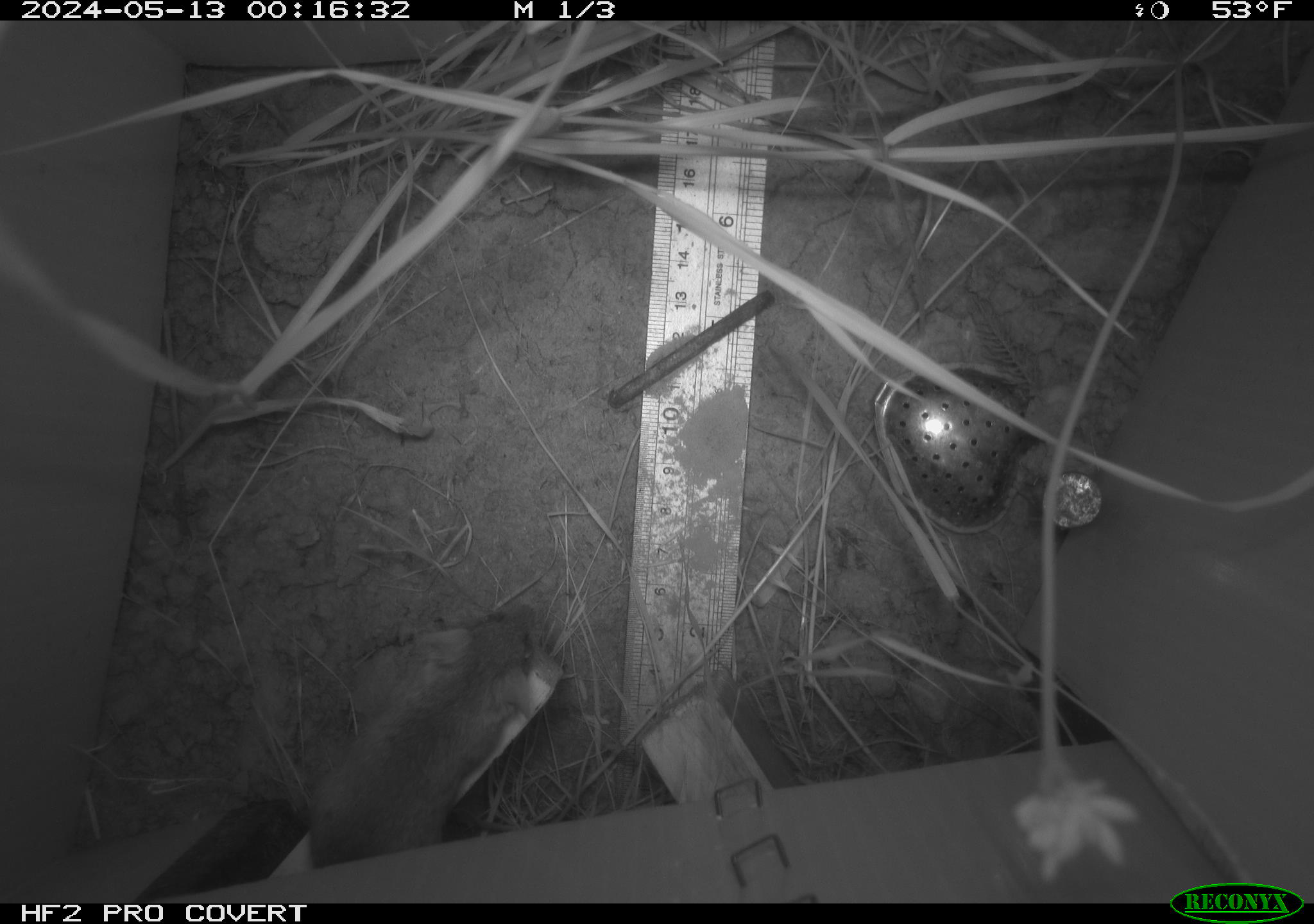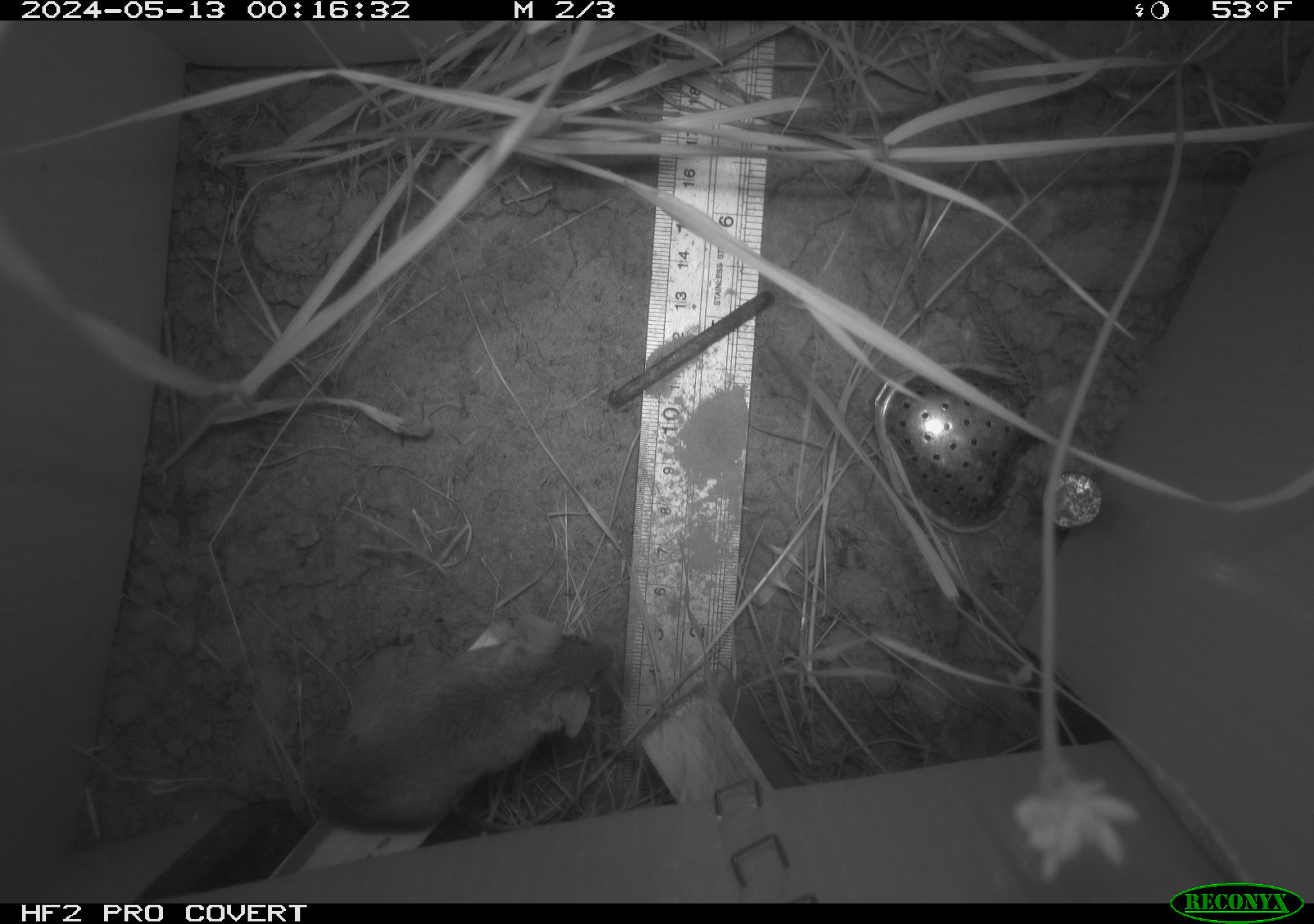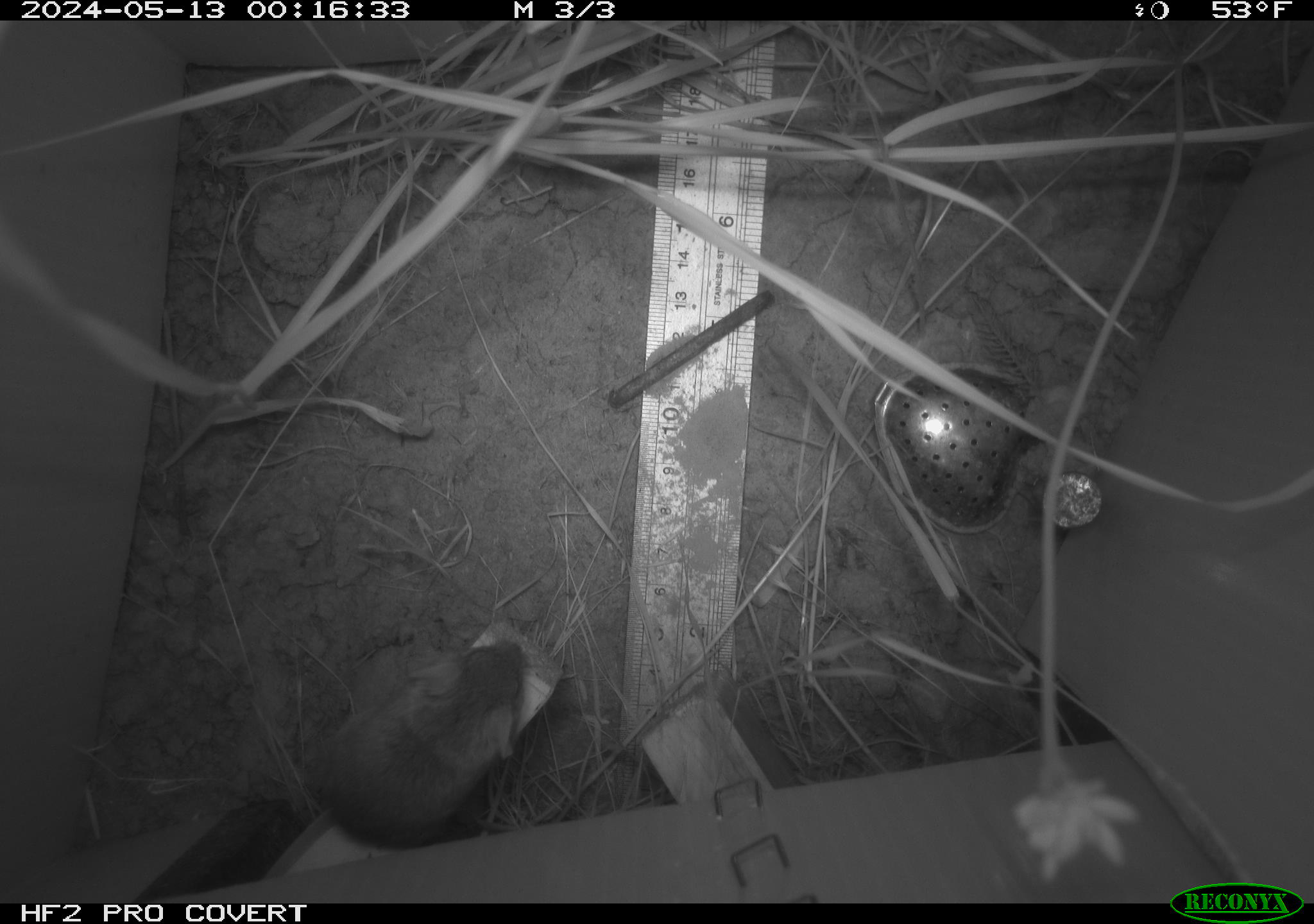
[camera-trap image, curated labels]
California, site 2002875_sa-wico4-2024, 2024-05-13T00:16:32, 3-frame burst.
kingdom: Animalia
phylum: Chordata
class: Mammalia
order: Rodentia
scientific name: Rodentia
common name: mouse species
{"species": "mouse species (Rodentia)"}